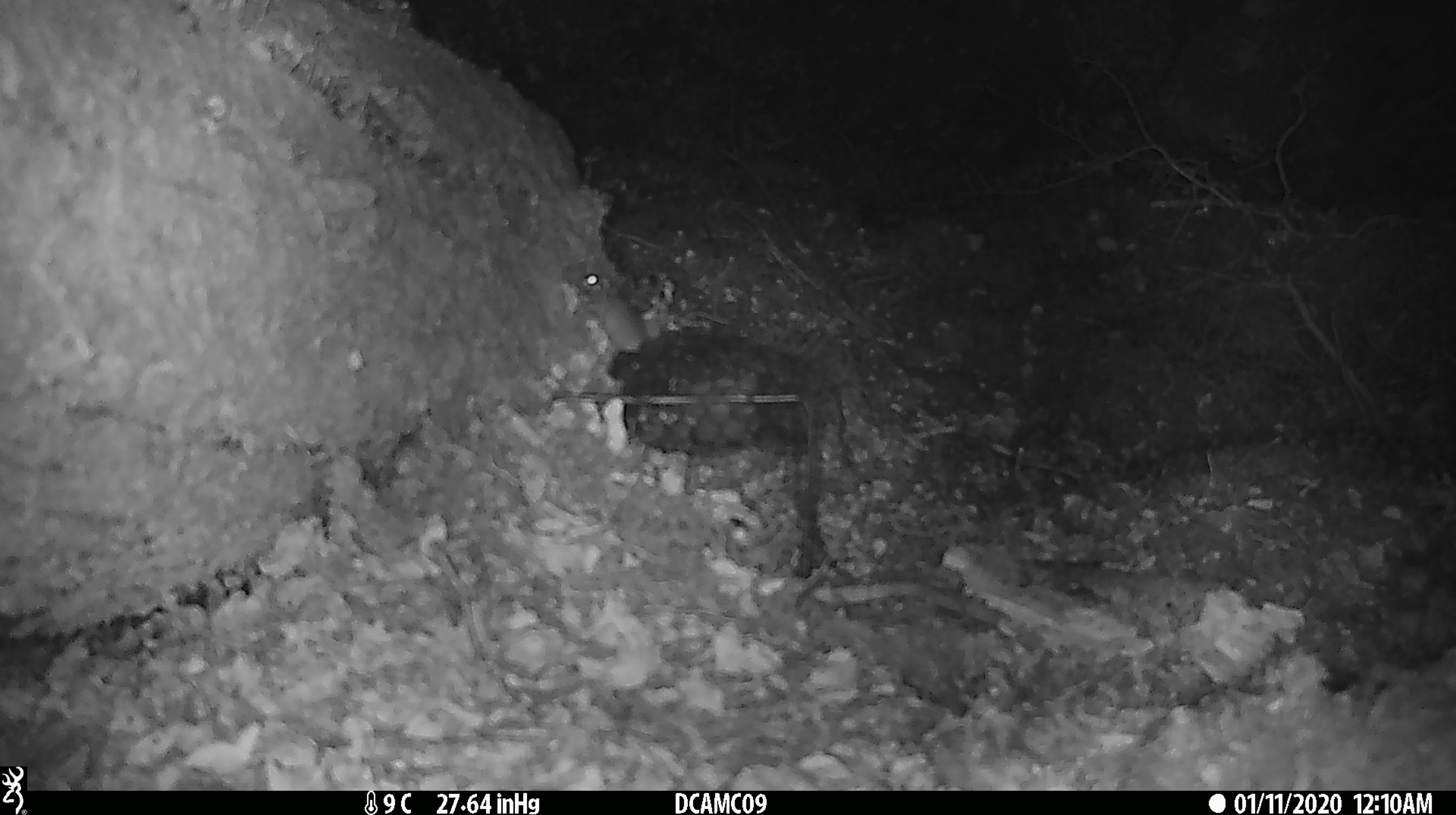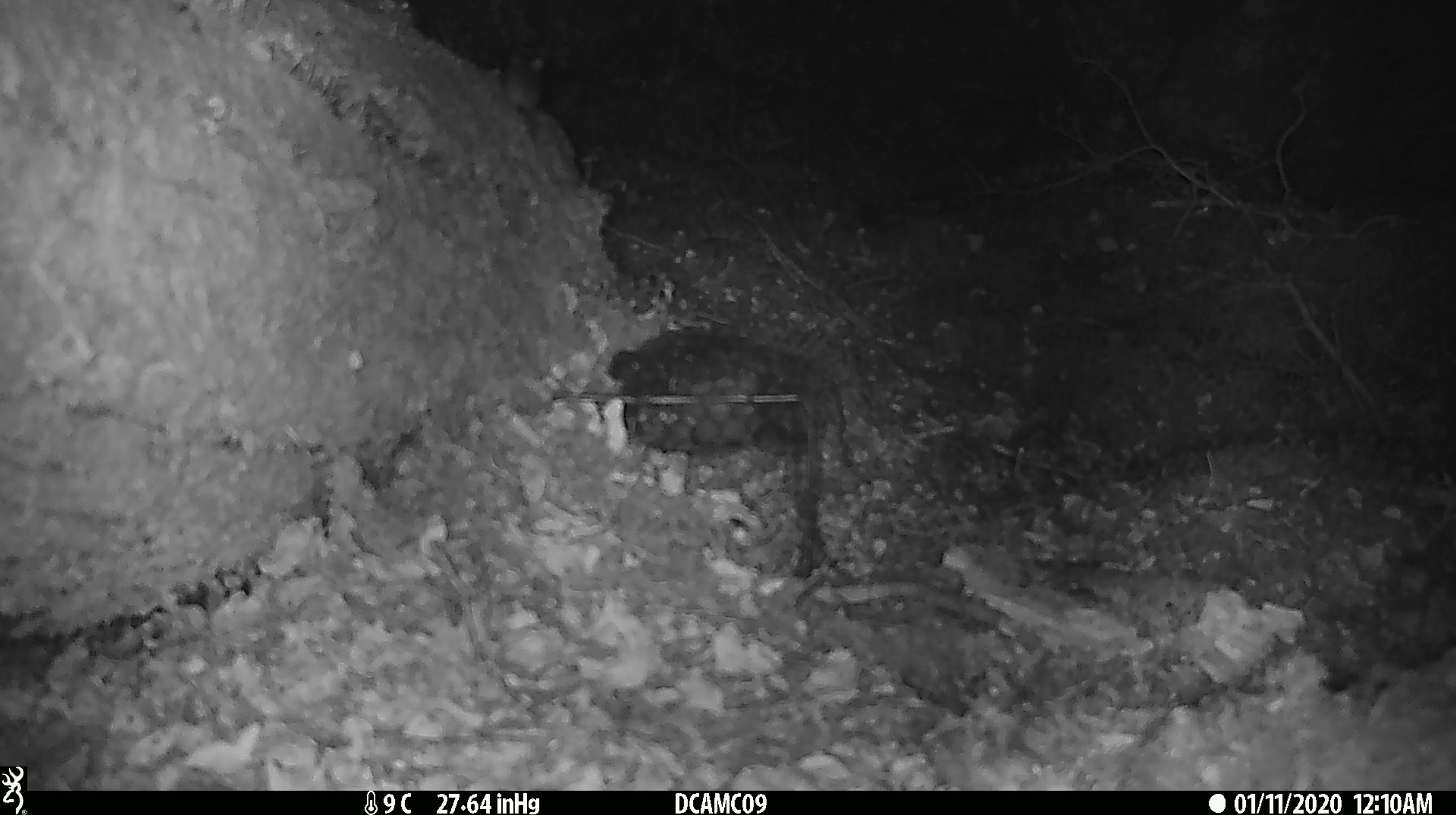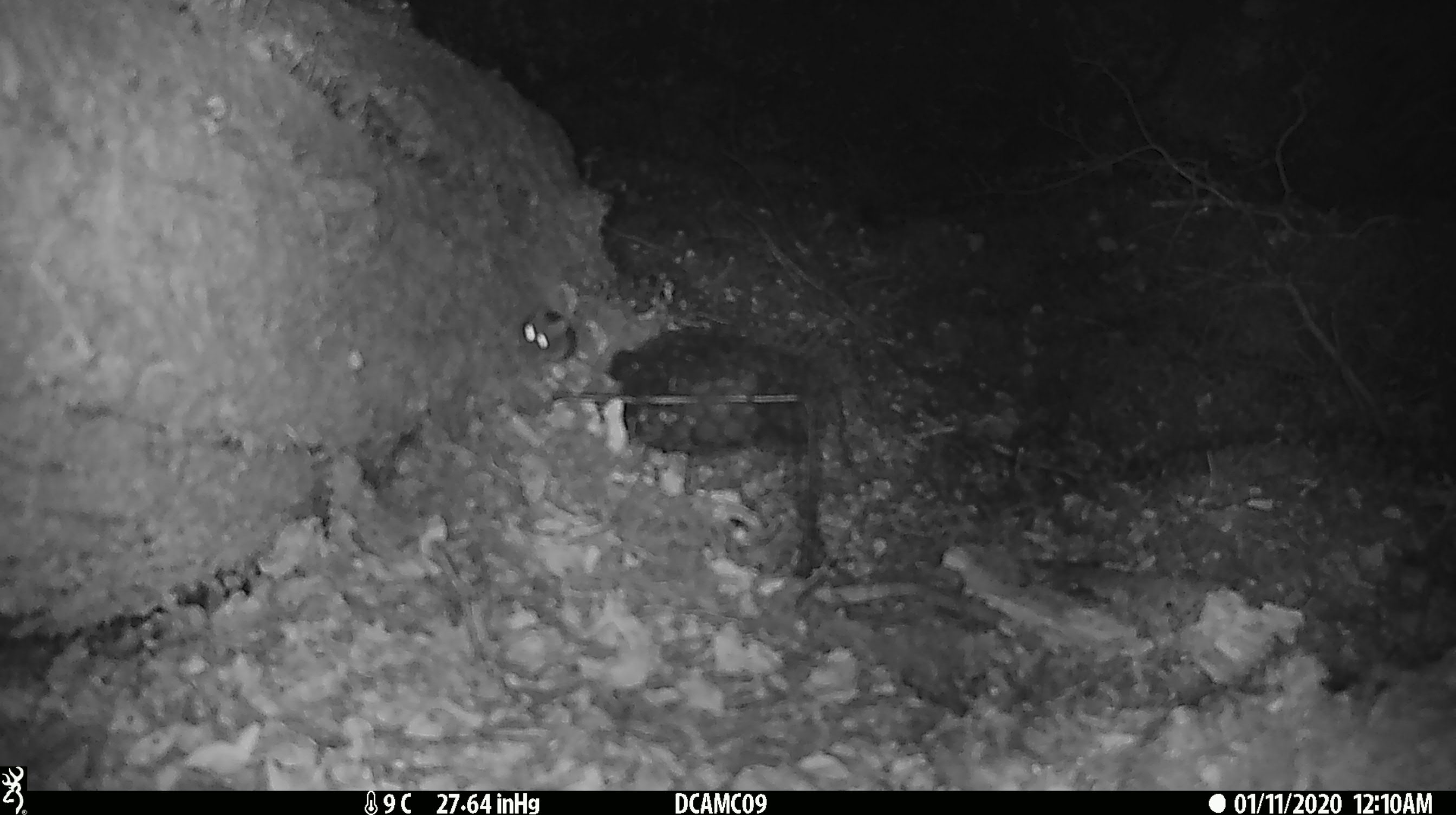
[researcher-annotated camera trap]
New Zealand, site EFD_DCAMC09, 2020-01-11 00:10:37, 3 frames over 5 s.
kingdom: Animalia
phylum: Chordata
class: Mammalia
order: Rodentia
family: Muridae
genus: Mus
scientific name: Mus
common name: mouse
Mouse (Mus).